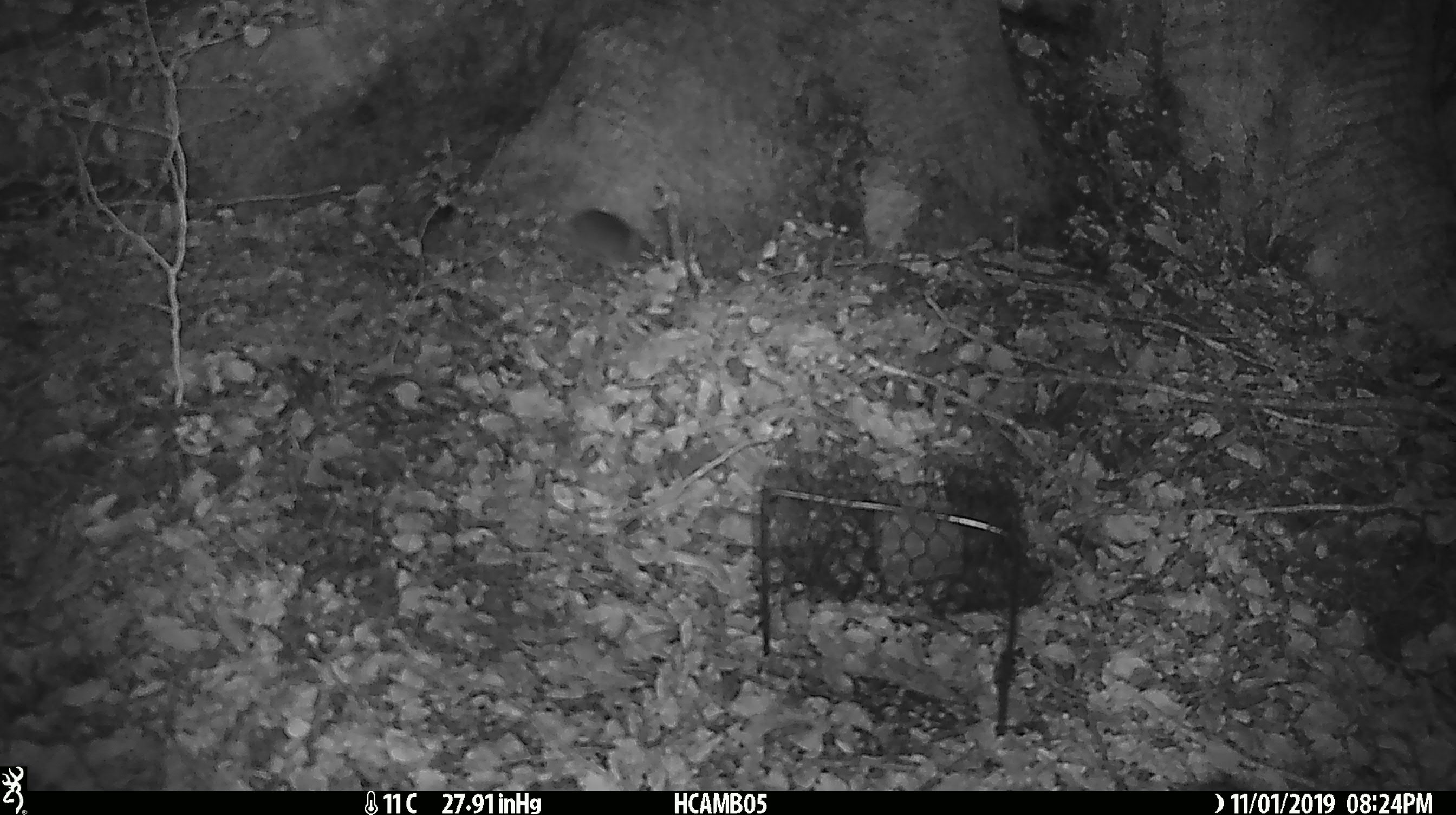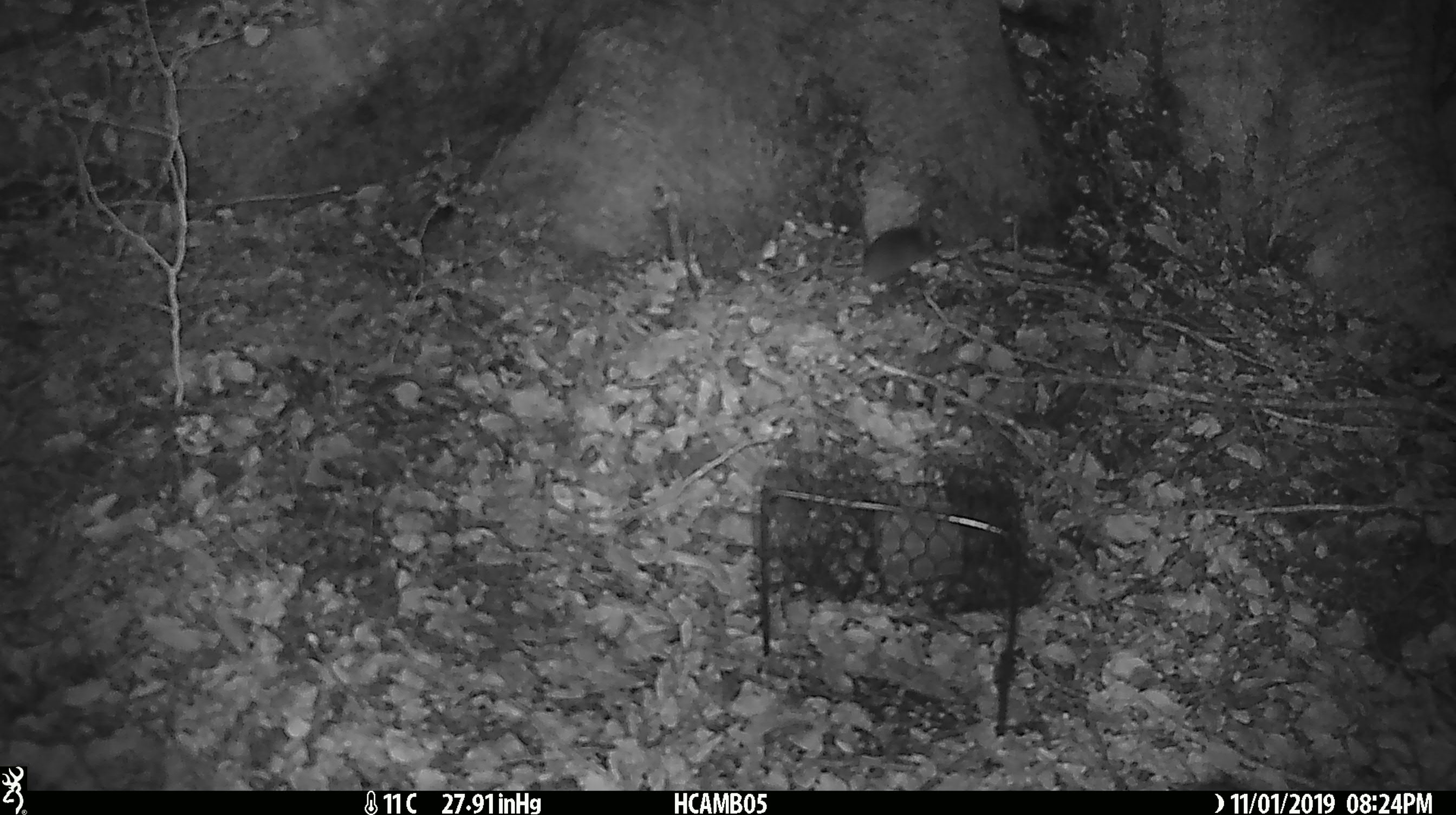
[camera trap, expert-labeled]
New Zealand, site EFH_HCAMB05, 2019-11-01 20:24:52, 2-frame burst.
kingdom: Animalia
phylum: Chordata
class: Mammalia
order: Rodentia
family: Muridae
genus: Mus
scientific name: Mus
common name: mouse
Mouse (Mus).